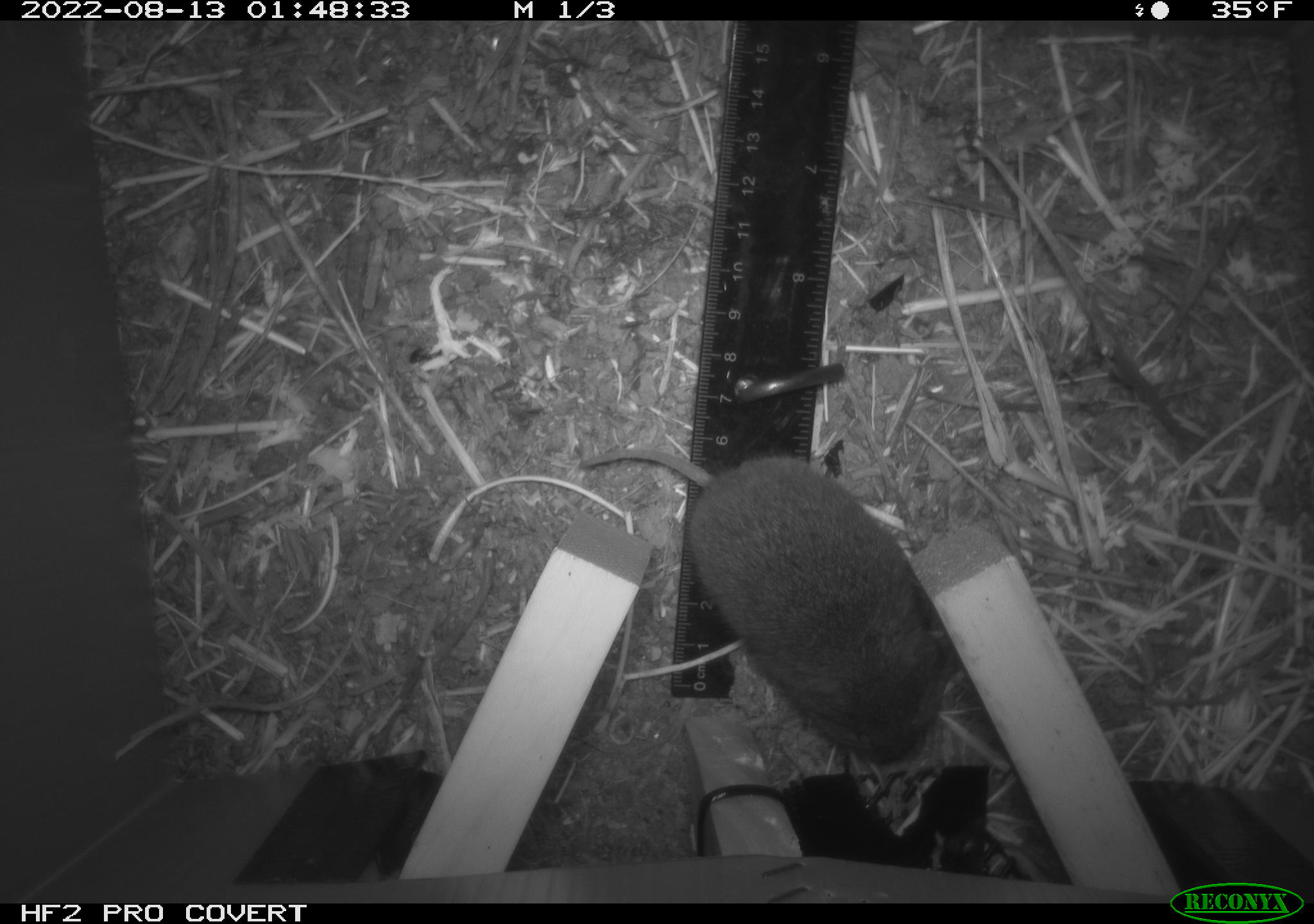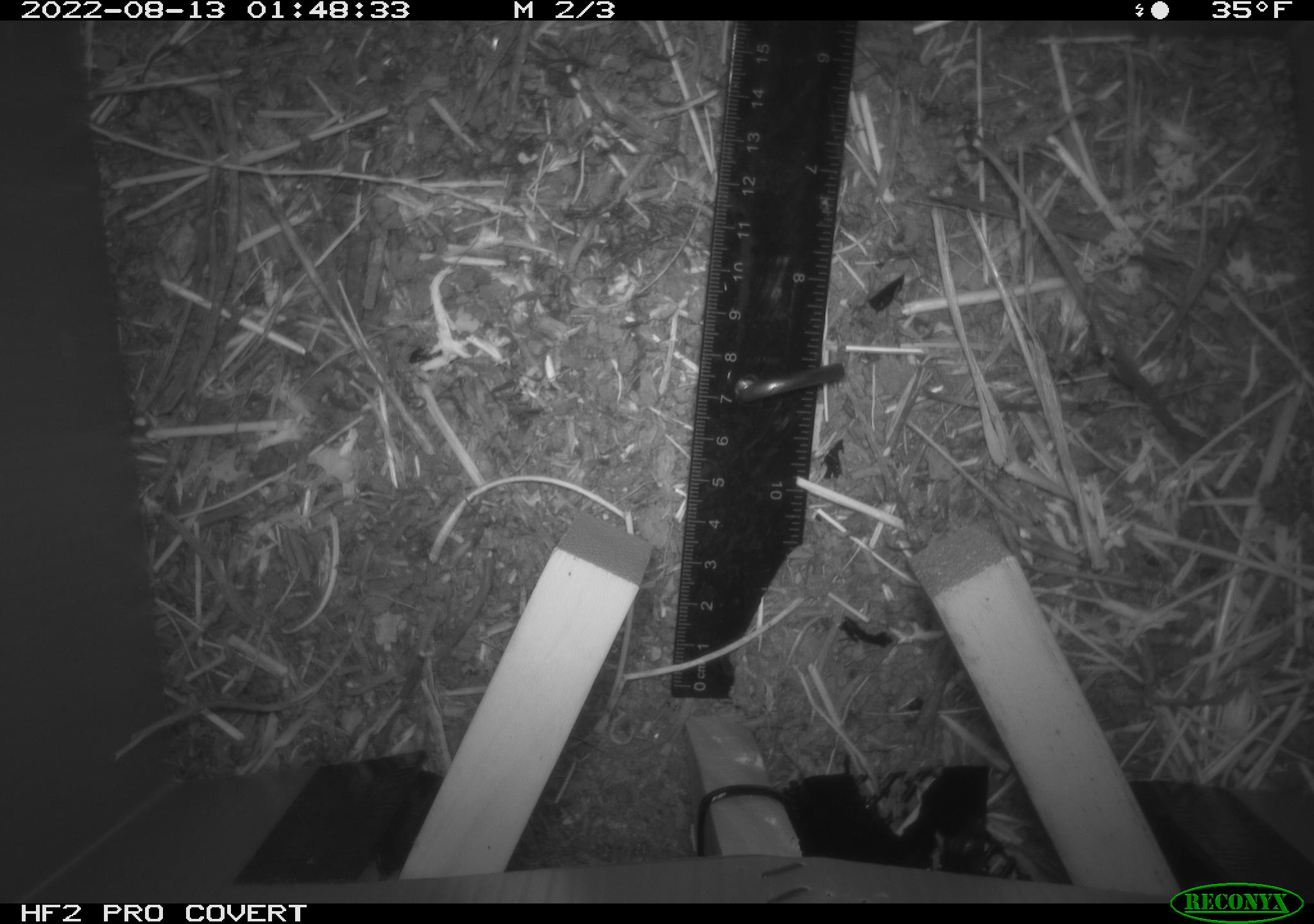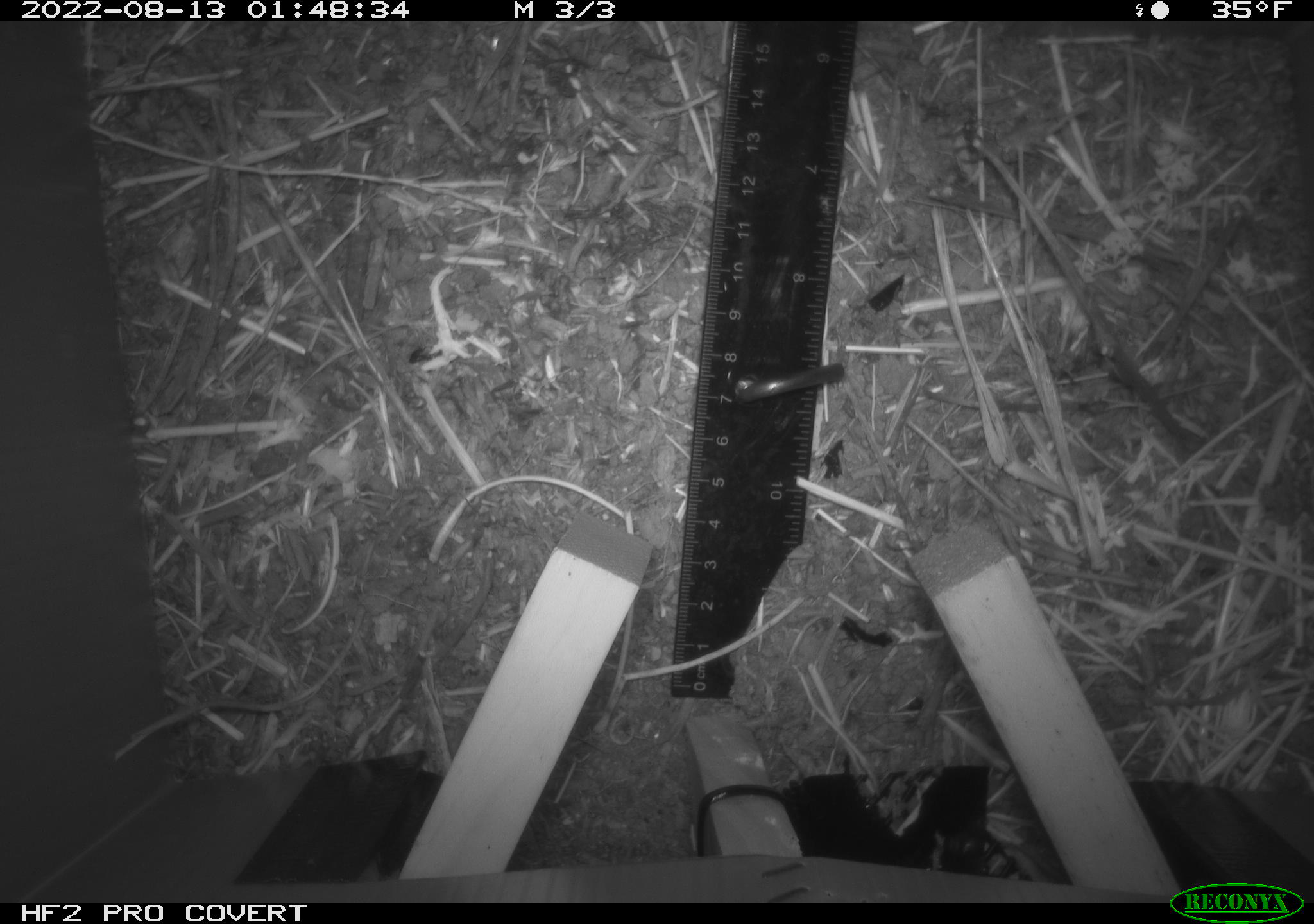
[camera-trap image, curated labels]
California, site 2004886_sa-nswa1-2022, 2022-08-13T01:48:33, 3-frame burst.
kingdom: Animalia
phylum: Chordata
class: Mammalia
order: Rodentia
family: Cricetidae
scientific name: Cricetidae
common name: hamsters, voles, lemmings, and allies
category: cricetidae family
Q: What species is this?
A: Cricetidae family (hamsters, voles, lemmings, and allies) (Cricetidae).